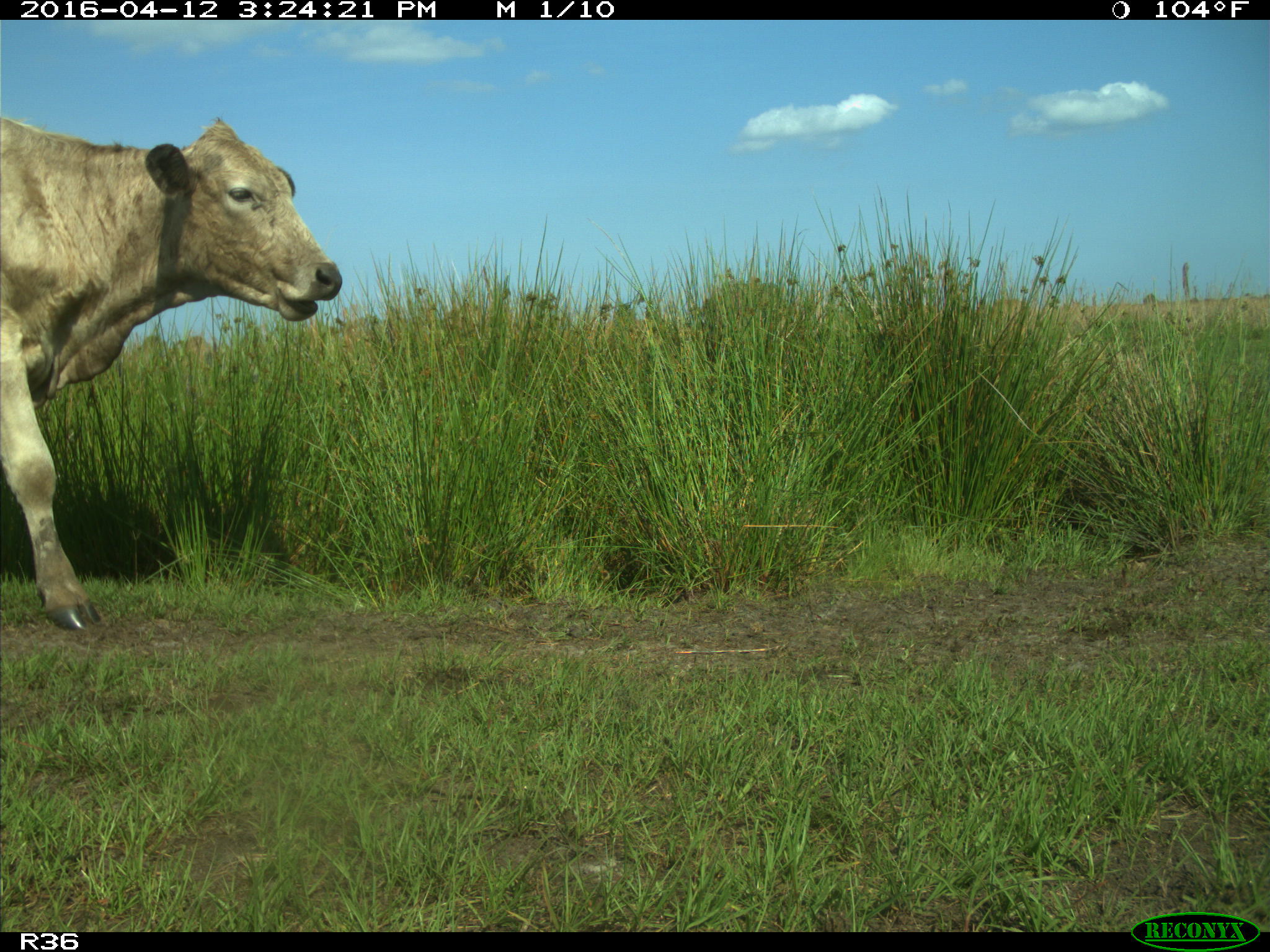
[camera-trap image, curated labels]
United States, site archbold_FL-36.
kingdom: Animalia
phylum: Chordata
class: Mammalia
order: Artiodactyla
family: Bovidae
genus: Bos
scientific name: Bos taurus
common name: domestic cow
Bos taurus (domestic cow).